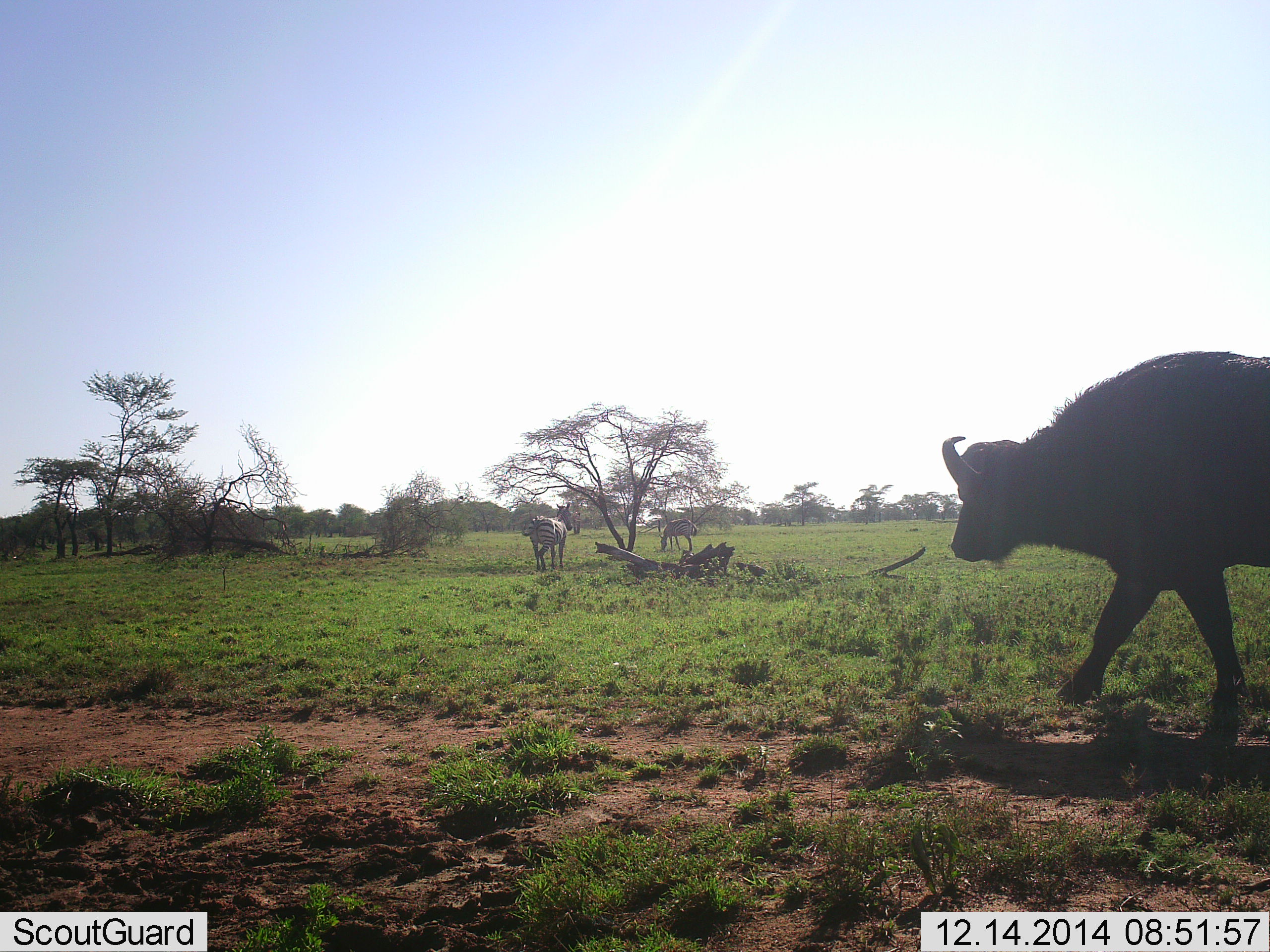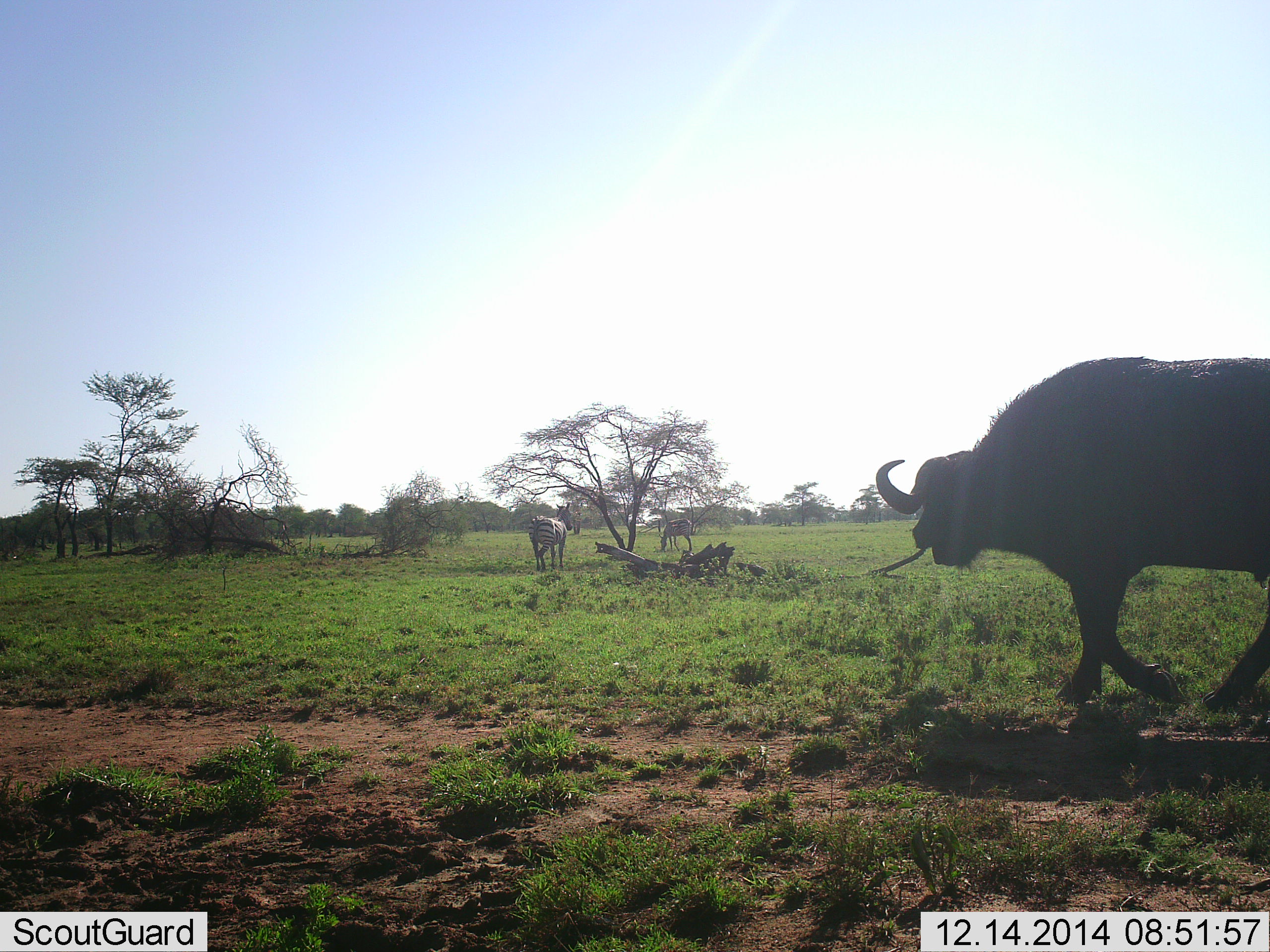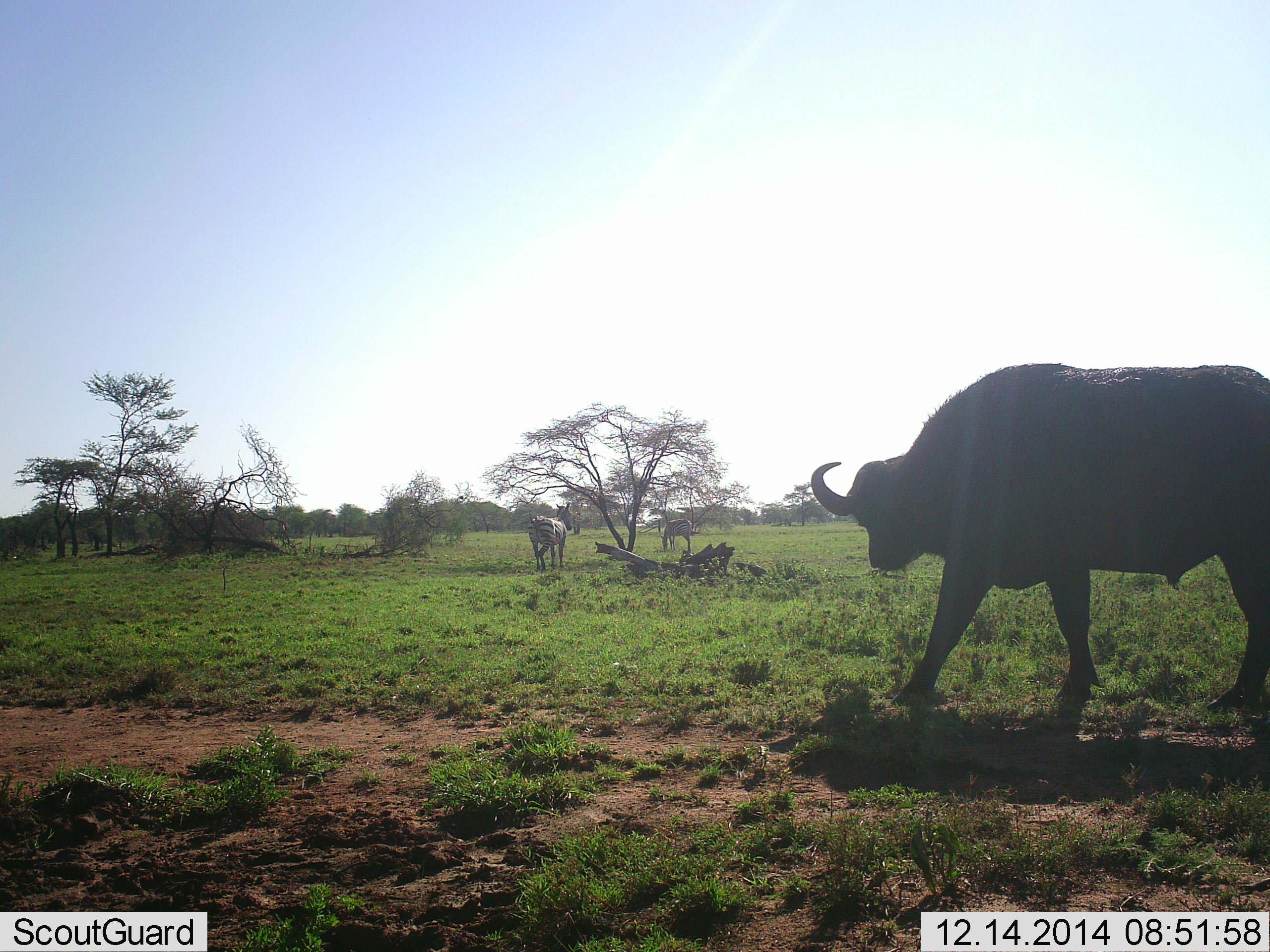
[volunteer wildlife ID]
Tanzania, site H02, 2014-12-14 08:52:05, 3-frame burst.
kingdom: Animalia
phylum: Chordata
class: Mammalia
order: Artiodactyla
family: Bovidae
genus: Syncerus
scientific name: Syncerus caffer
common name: cape buffalo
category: buffalo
Buffalo (cape buffalo) (Syncerus caffer), count 1. Behavior (volunteer vote fractions): standing 0%, resting 0%, moving 100%, interacting 0%. Young present (vote fraction): 0%. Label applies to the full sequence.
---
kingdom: Animalia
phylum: Chordata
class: Mammalia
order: Perissodactyla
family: Equidae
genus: Equus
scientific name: Equus quagga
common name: plains zebra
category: zebra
Zebra (plains zebra) (Equus quagga), count 2. Behavior (volunteer vote fractions): standing 82%, resting 0%, moving 9%, interacting 0%. Young present (vote fraction): 0%. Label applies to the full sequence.